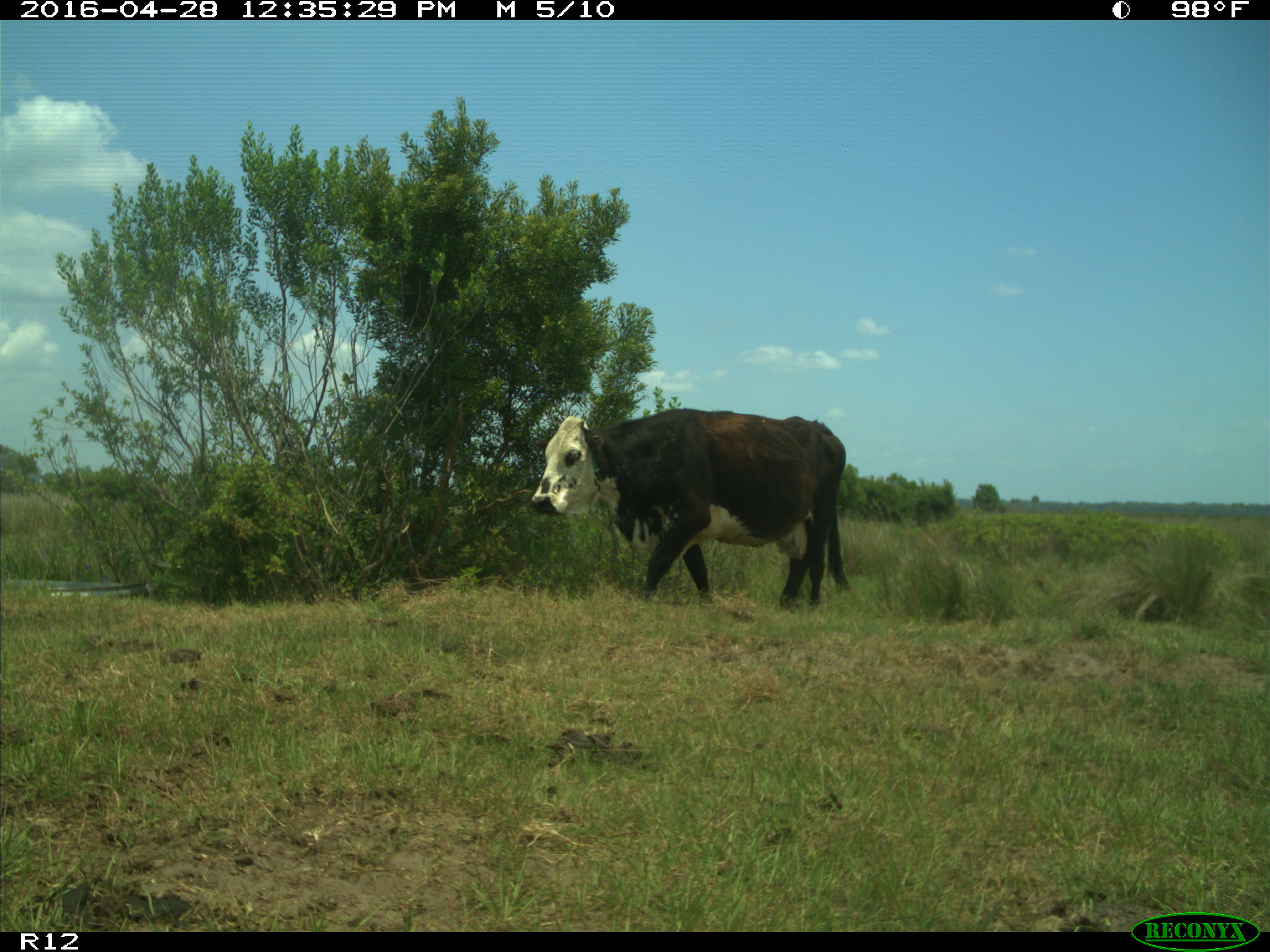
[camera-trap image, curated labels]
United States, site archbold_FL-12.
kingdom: Animalia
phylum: Chordata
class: Mammalia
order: Artiodactyla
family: Bovidae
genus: Bos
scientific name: Bos taurus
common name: domestic cow